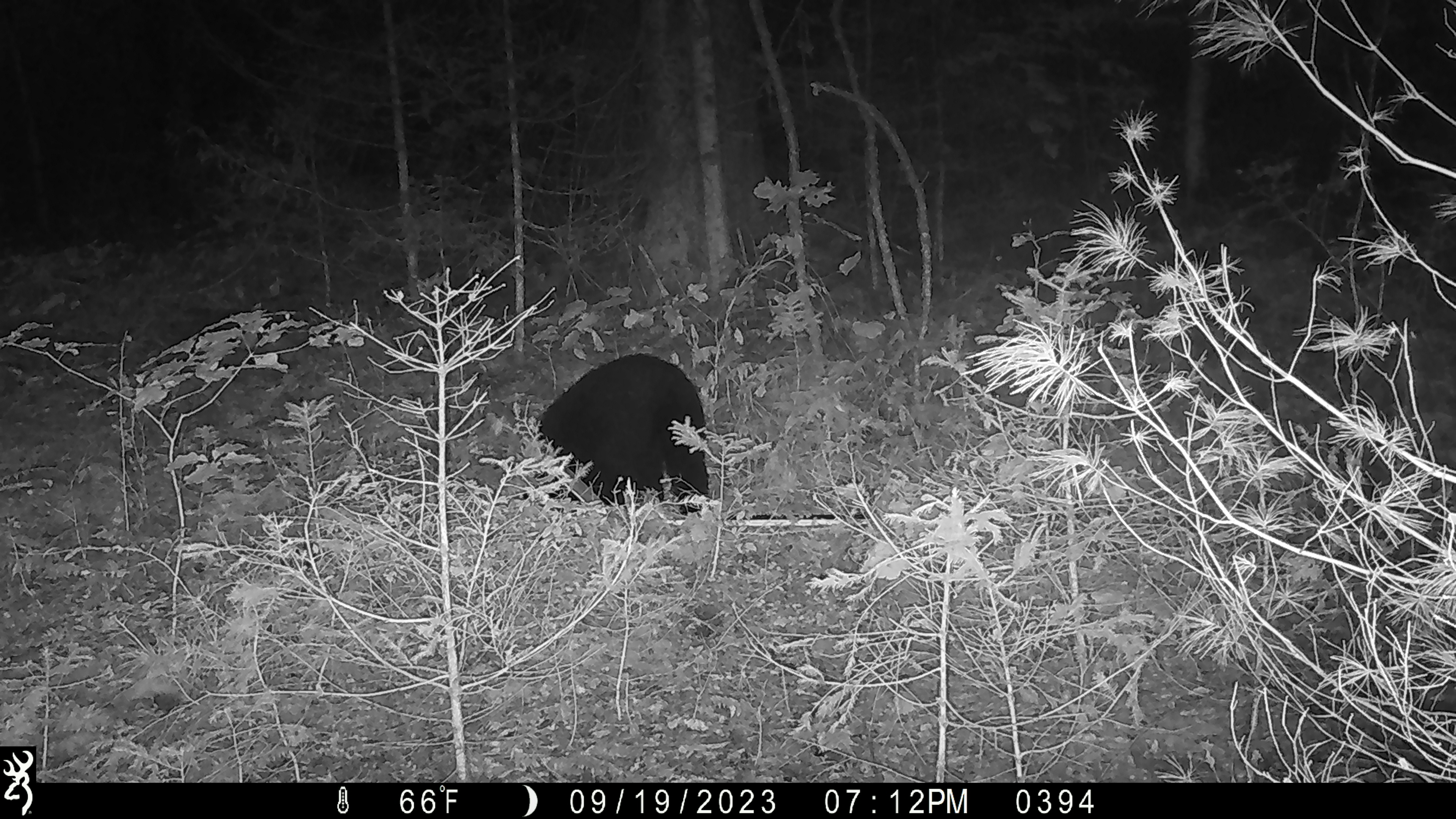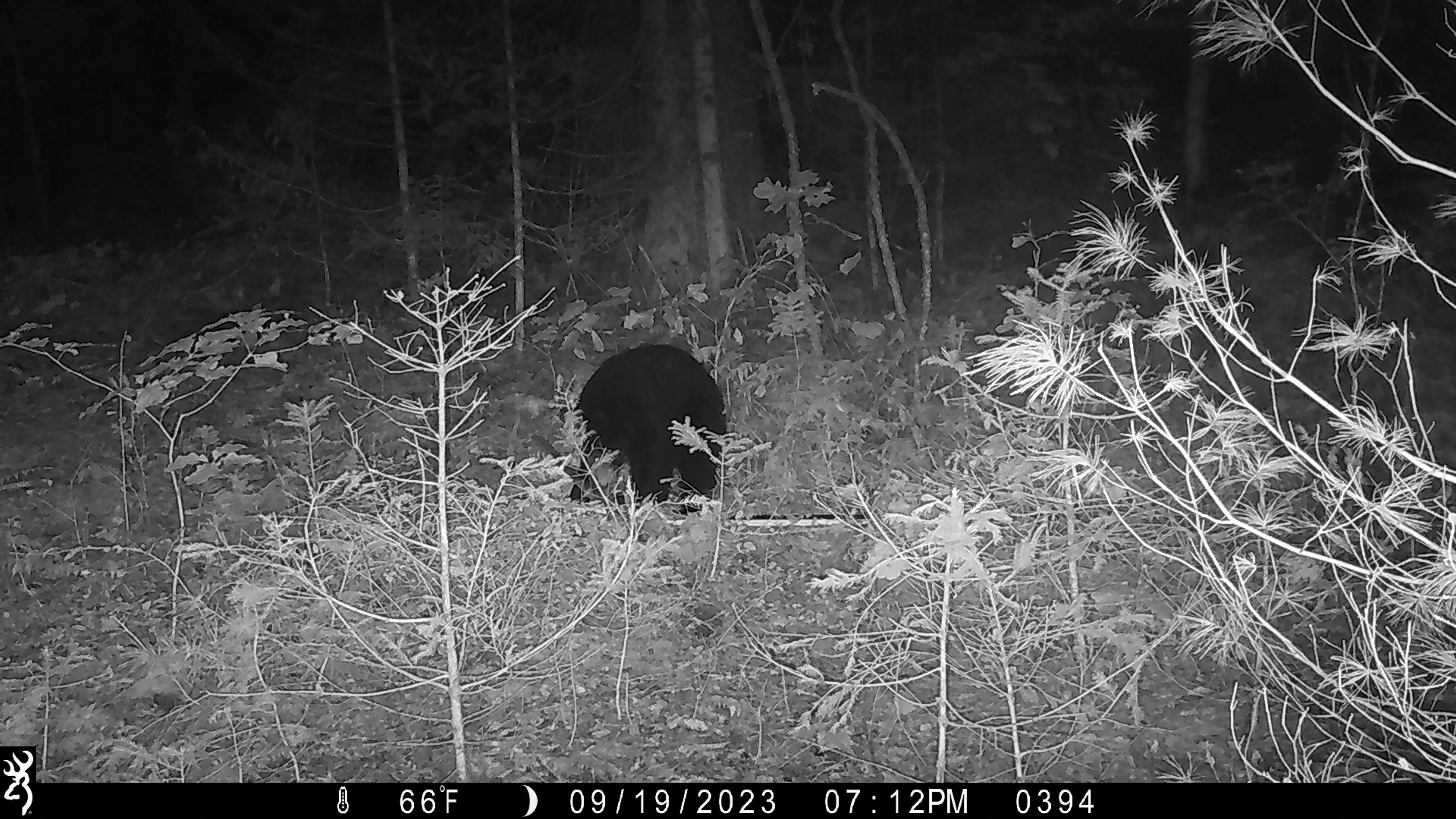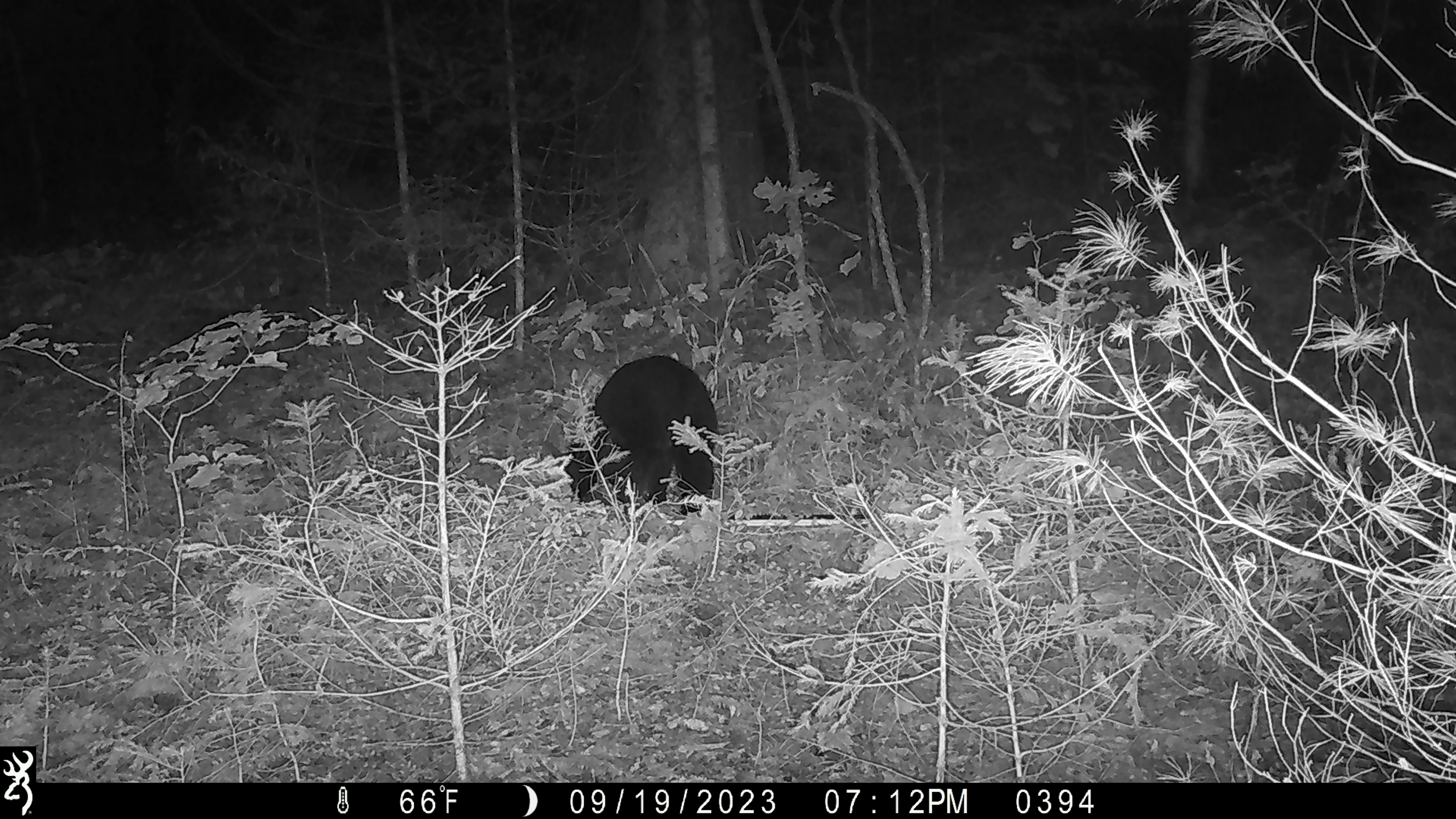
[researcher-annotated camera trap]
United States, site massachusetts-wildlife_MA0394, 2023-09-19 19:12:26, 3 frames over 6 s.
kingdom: Animalia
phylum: Chordata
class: Mammalia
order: Carnivora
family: Ursidae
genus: Ursus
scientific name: Ursus americanus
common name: black bear